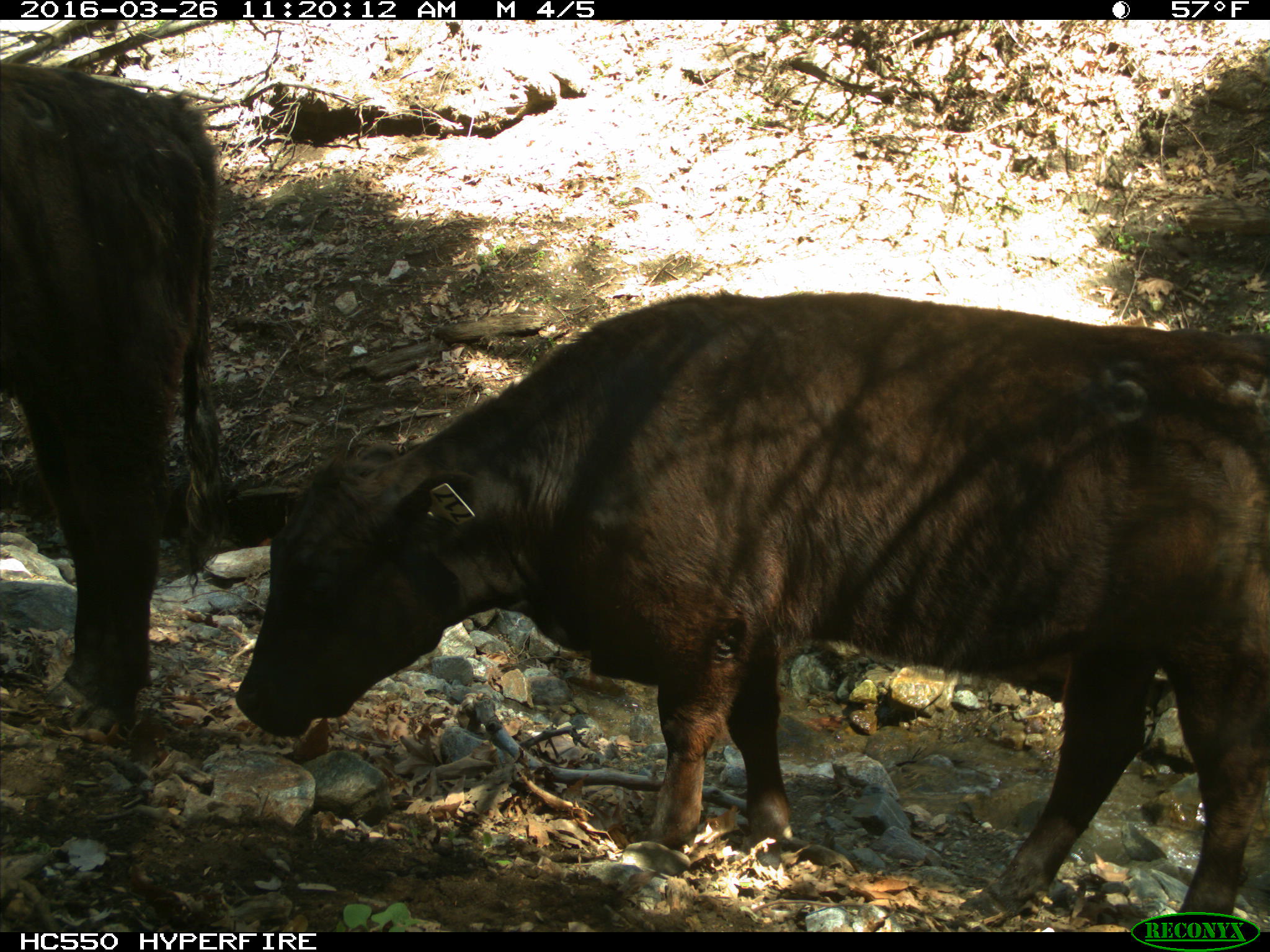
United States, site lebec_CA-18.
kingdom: Animalia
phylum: Chordata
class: Mammalia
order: Artiodactyla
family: Bovidae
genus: Bos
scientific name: Bos taurus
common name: domestic cow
Bos taurus (domestic cow).